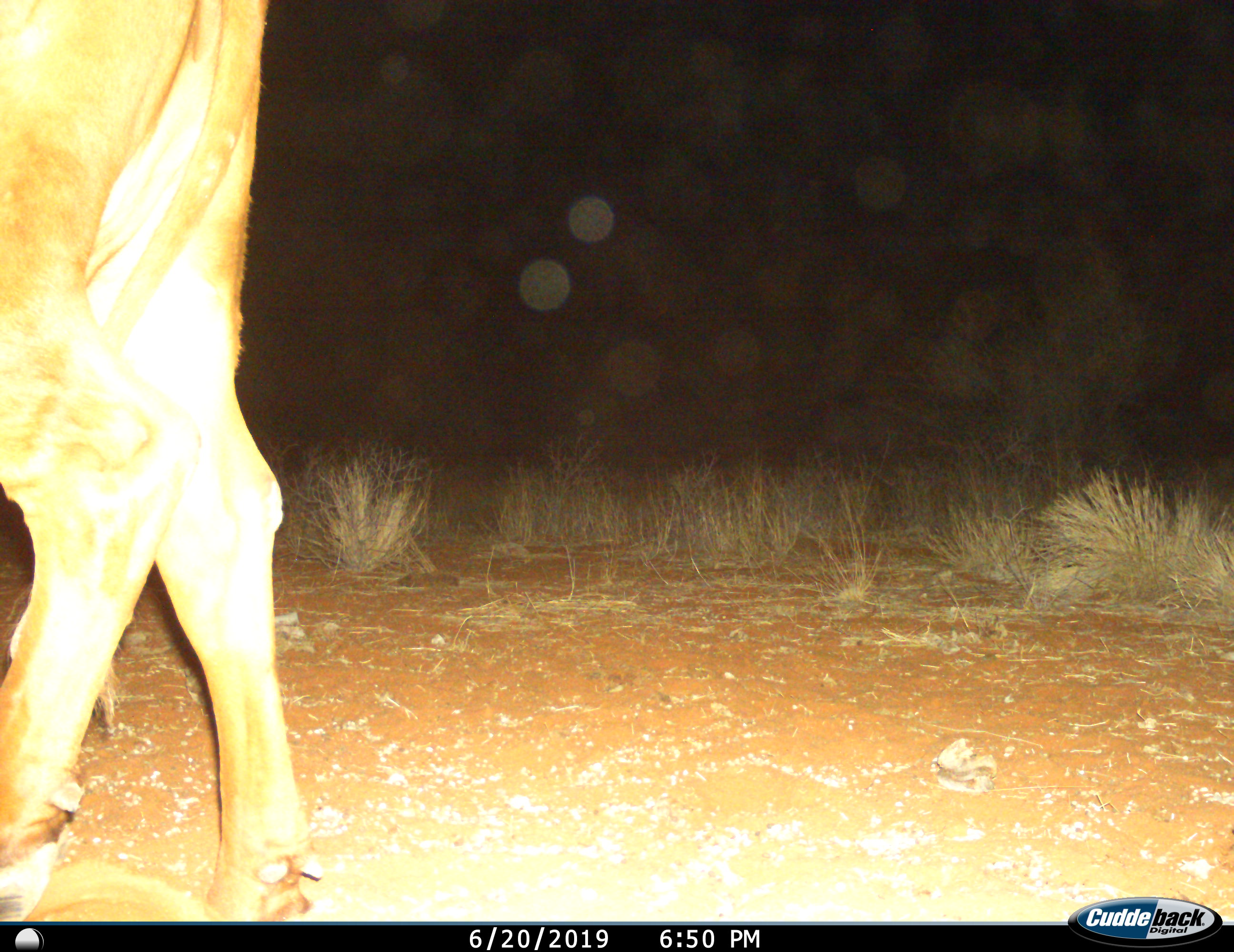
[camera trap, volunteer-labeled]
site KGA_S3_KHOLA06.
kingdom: Animalia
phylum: Chordata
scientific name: Vertebrata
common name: domestic animal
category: domesticanimal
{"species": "domesticanimal (domestic animal) (Vertebrata)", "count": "1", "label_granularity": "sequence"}